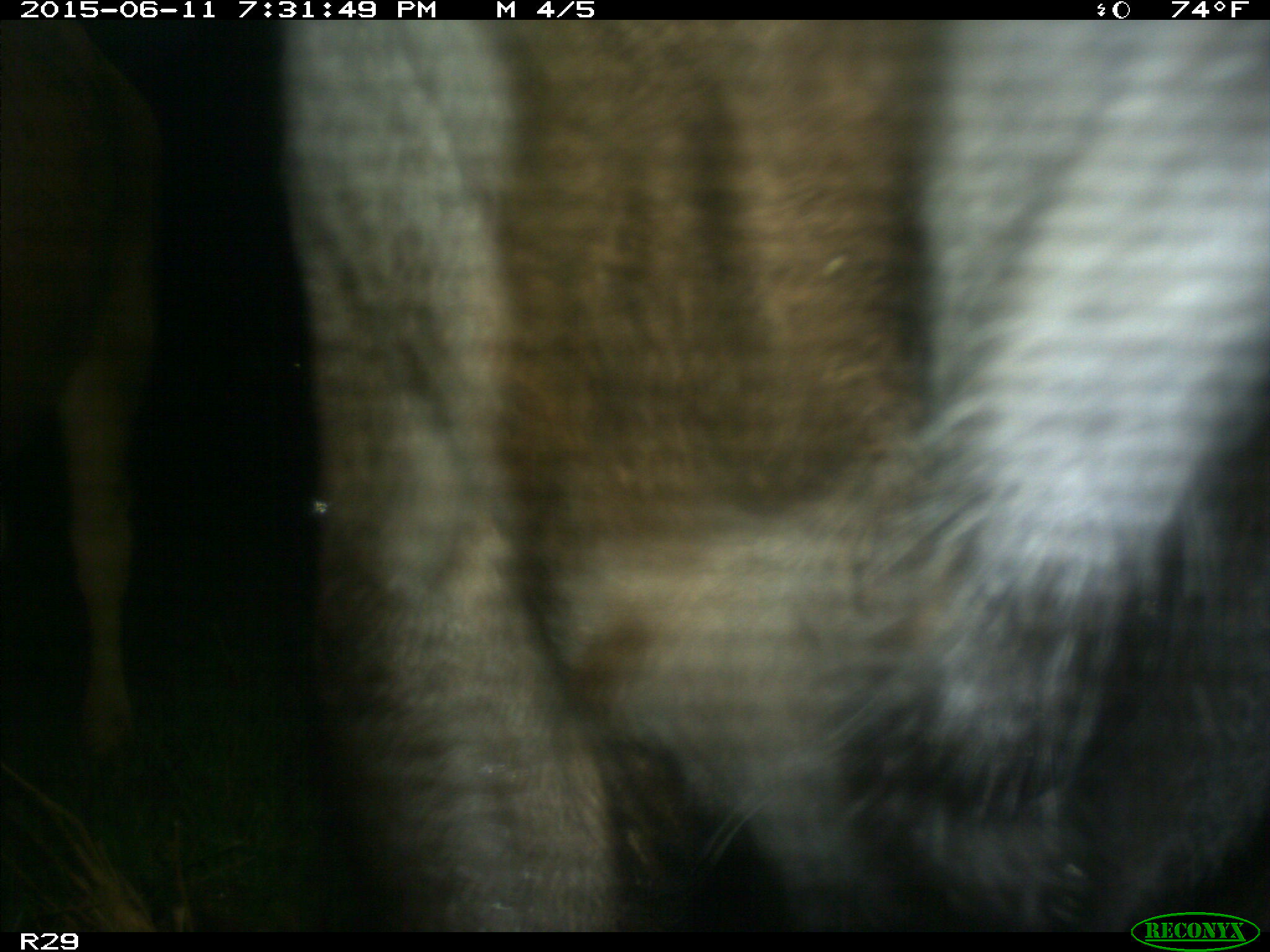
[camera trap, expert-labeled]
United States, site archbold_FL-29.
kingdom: Animalia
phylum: Chordata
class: Mammalia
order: Artiodactyla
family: Bovidae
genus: Bos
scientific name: Bos taurus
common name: domestic cow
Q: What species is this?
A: Bos taurus (domestic cow).